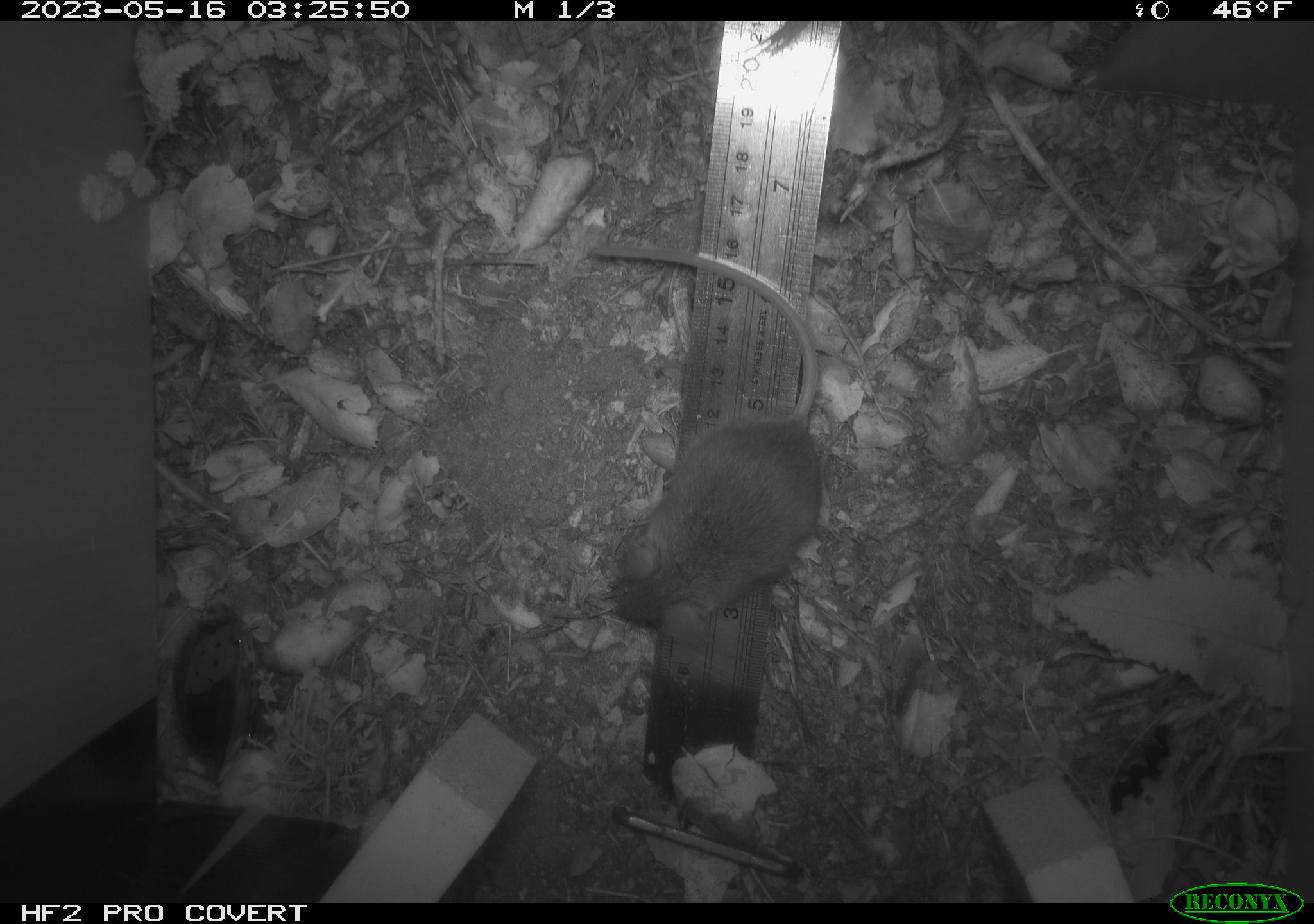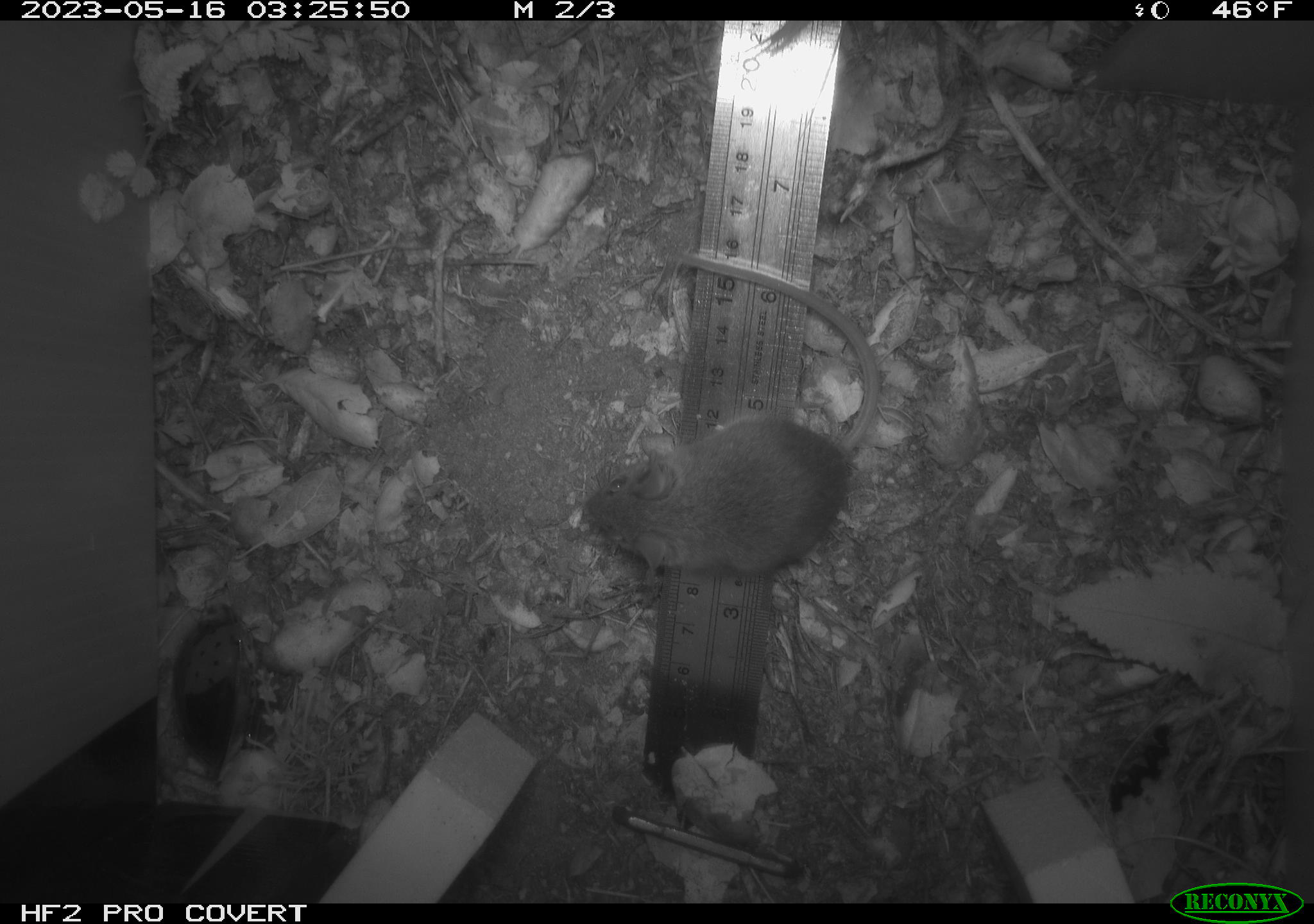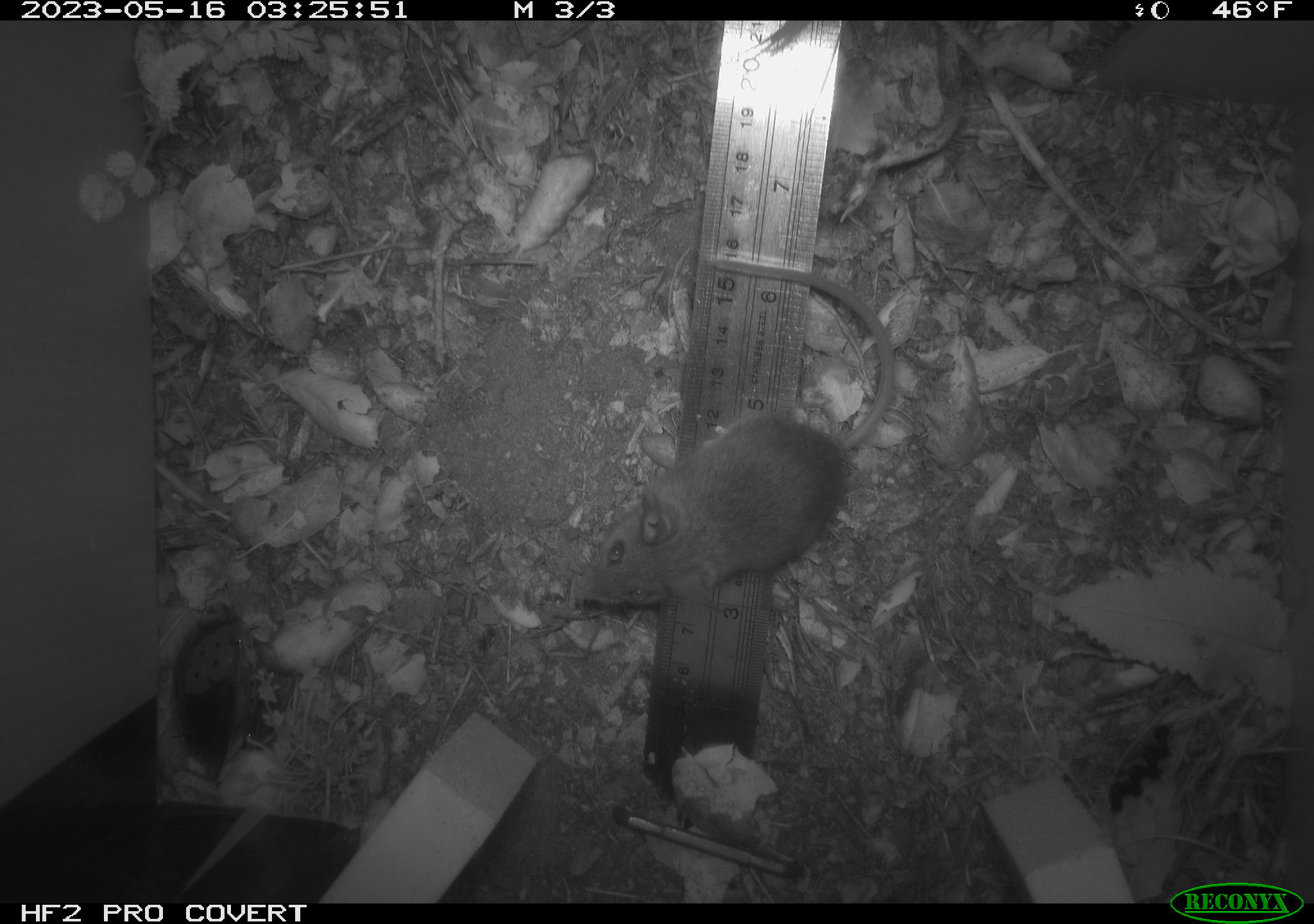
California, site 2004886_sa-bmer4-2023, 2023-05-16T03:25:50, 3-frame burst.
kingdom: Animalia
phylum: Chordata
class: Mammalia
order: Rodentia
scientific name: Rodentia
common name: mouse species